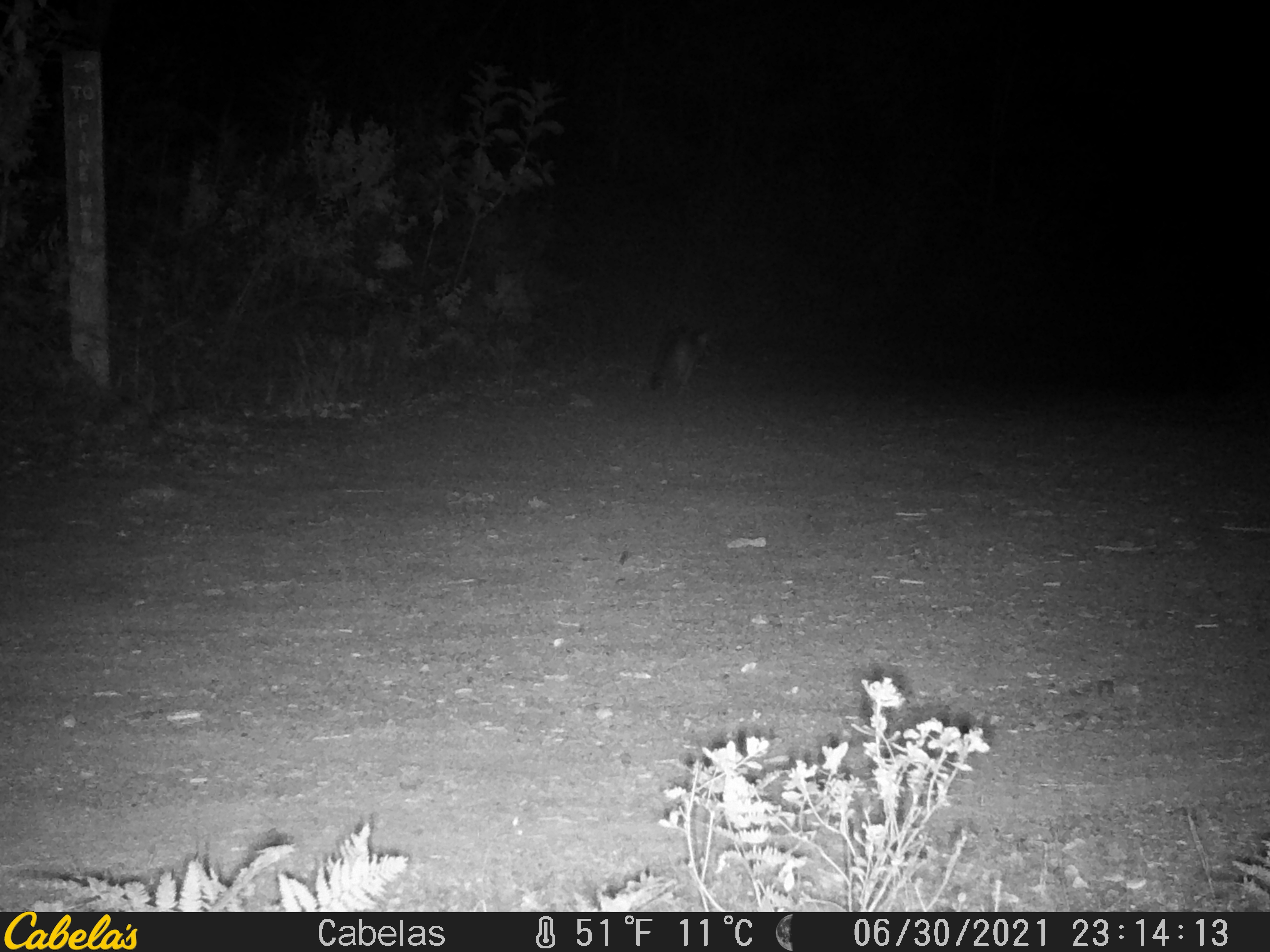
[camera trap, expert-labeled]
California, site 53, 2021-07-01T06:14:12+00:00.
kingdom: Animalia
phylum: Chordata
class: Mammalia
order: Carnivora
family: Canidae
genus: Urocyon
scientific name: Urocyon cinereoargenteus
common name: gray fox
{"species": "gray fox (Urocyon cinereoargenteus)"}